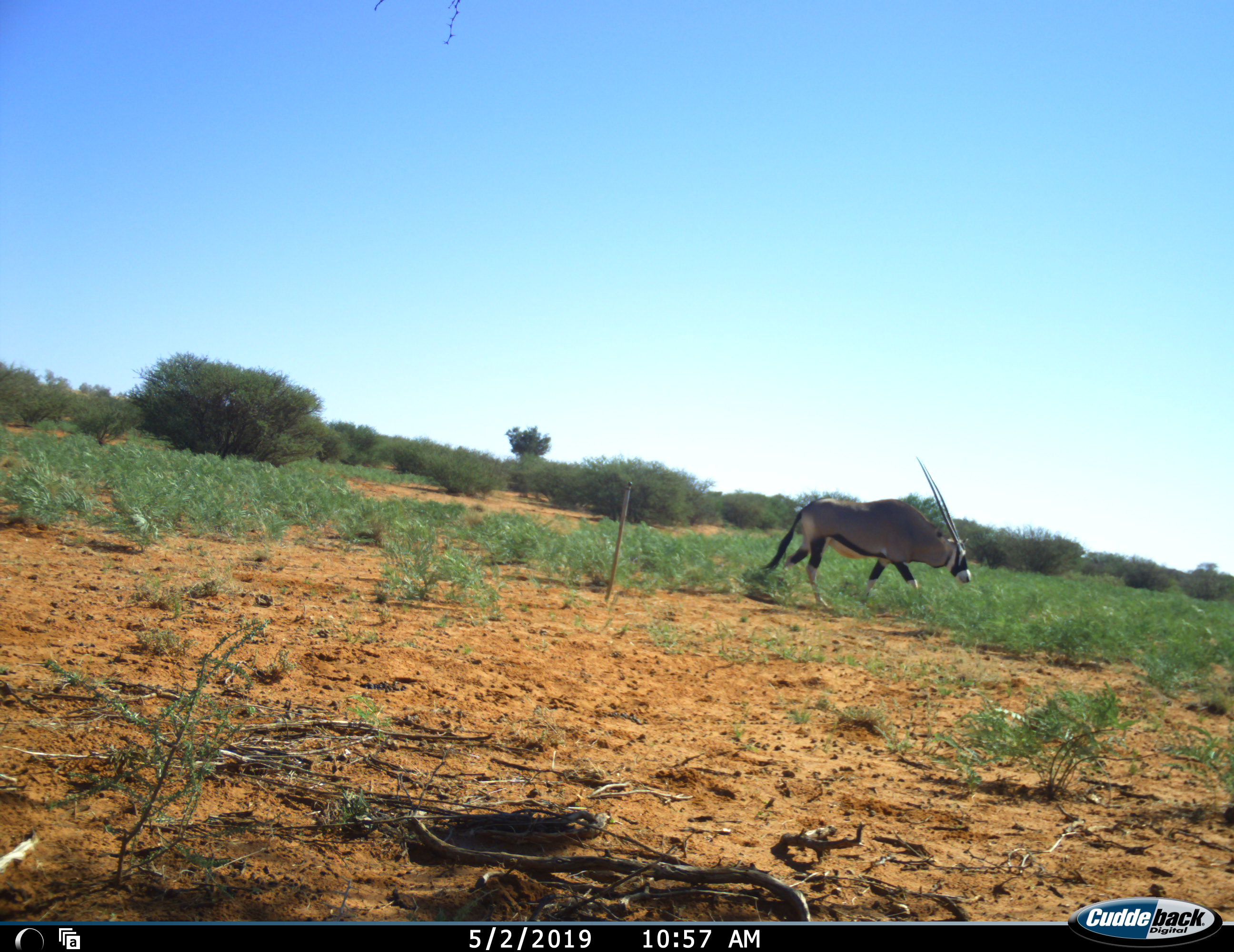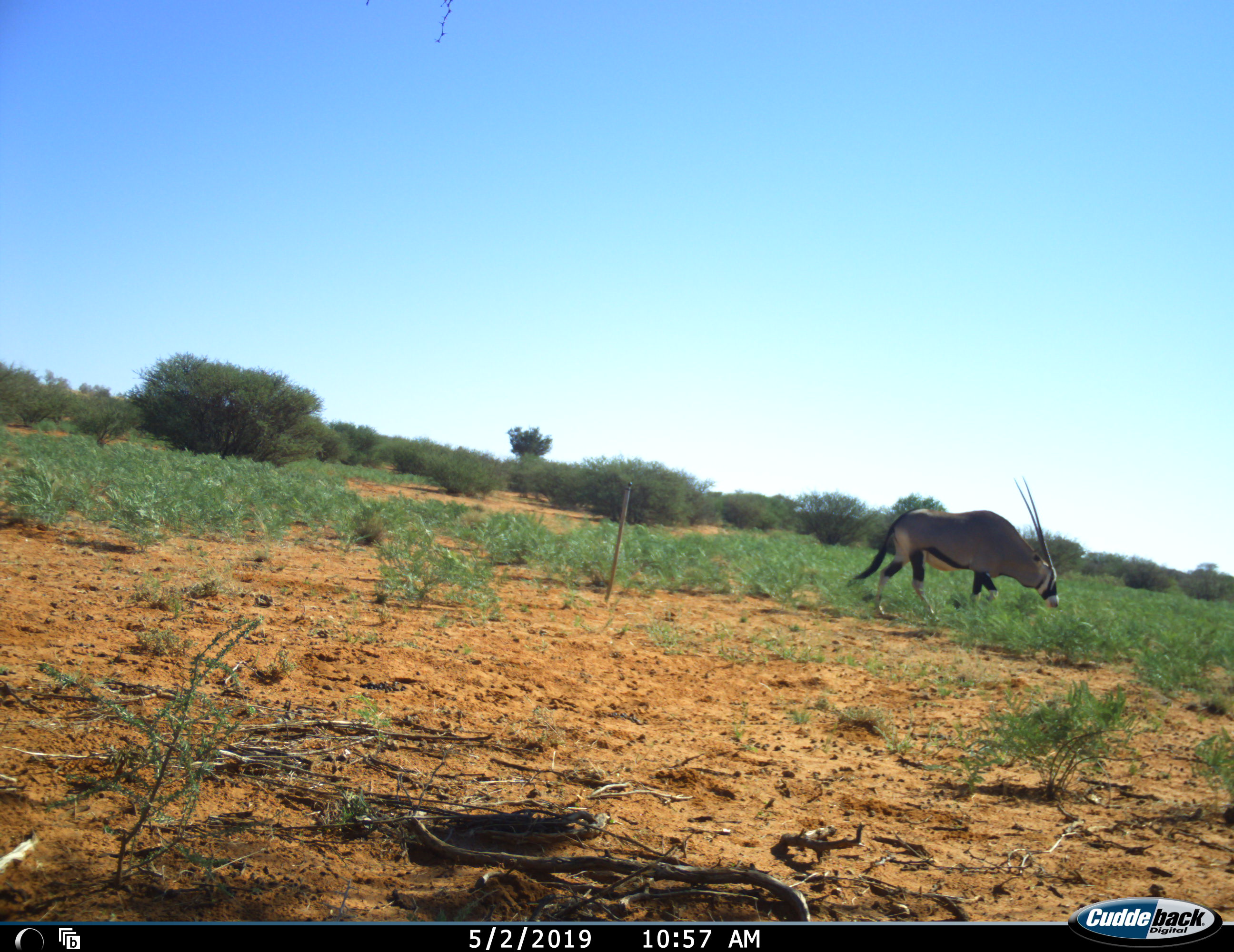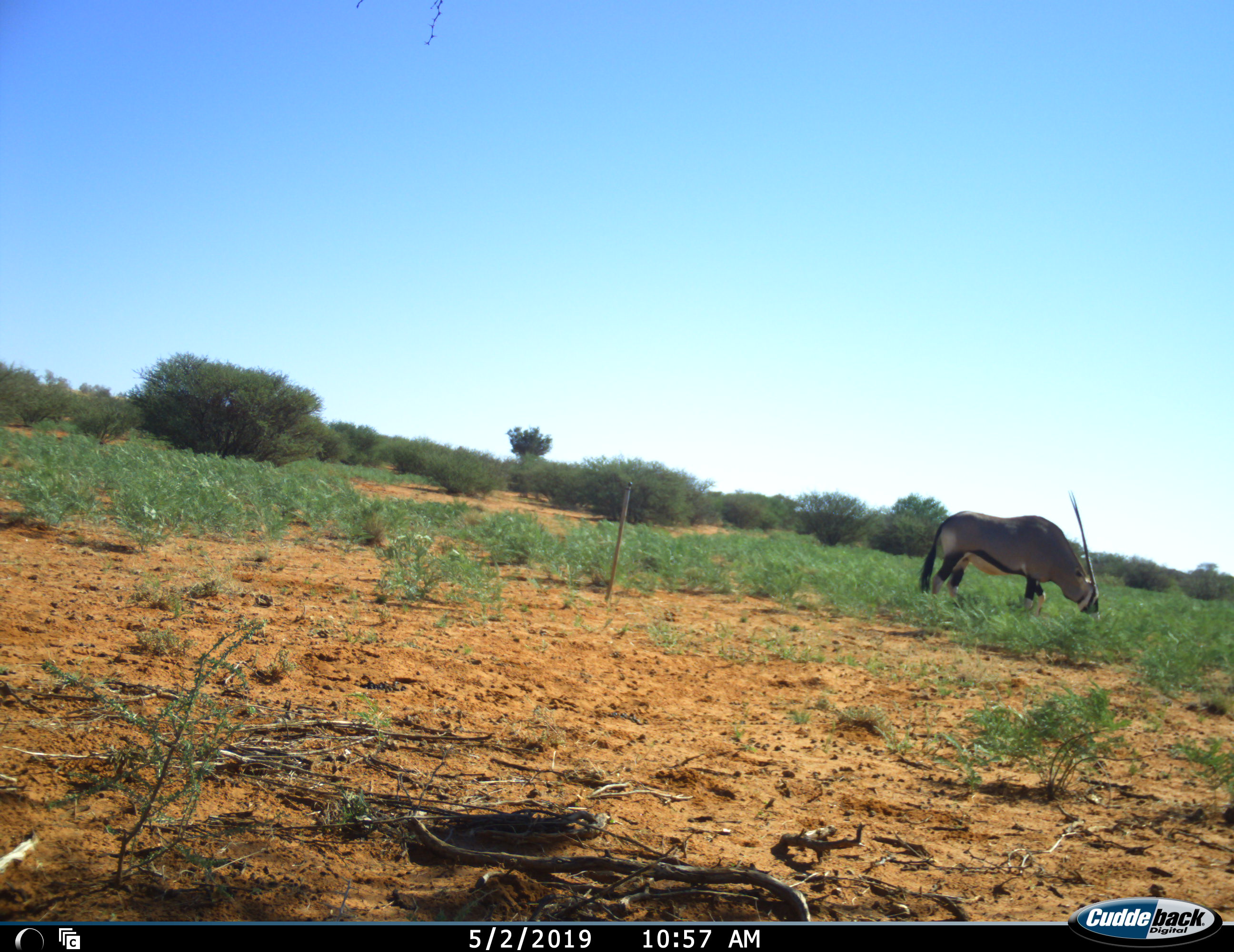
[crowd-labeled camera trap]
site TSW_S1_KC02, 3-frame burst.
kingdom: Animalia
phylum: Chordata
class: Mammalia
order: Artiodactyla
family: Bovidae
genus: Oryx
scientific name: Oryx gazella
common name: gemsbok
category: oryx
Oryx (gemsbok) (Oryx gazella), count 1. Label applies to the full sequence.